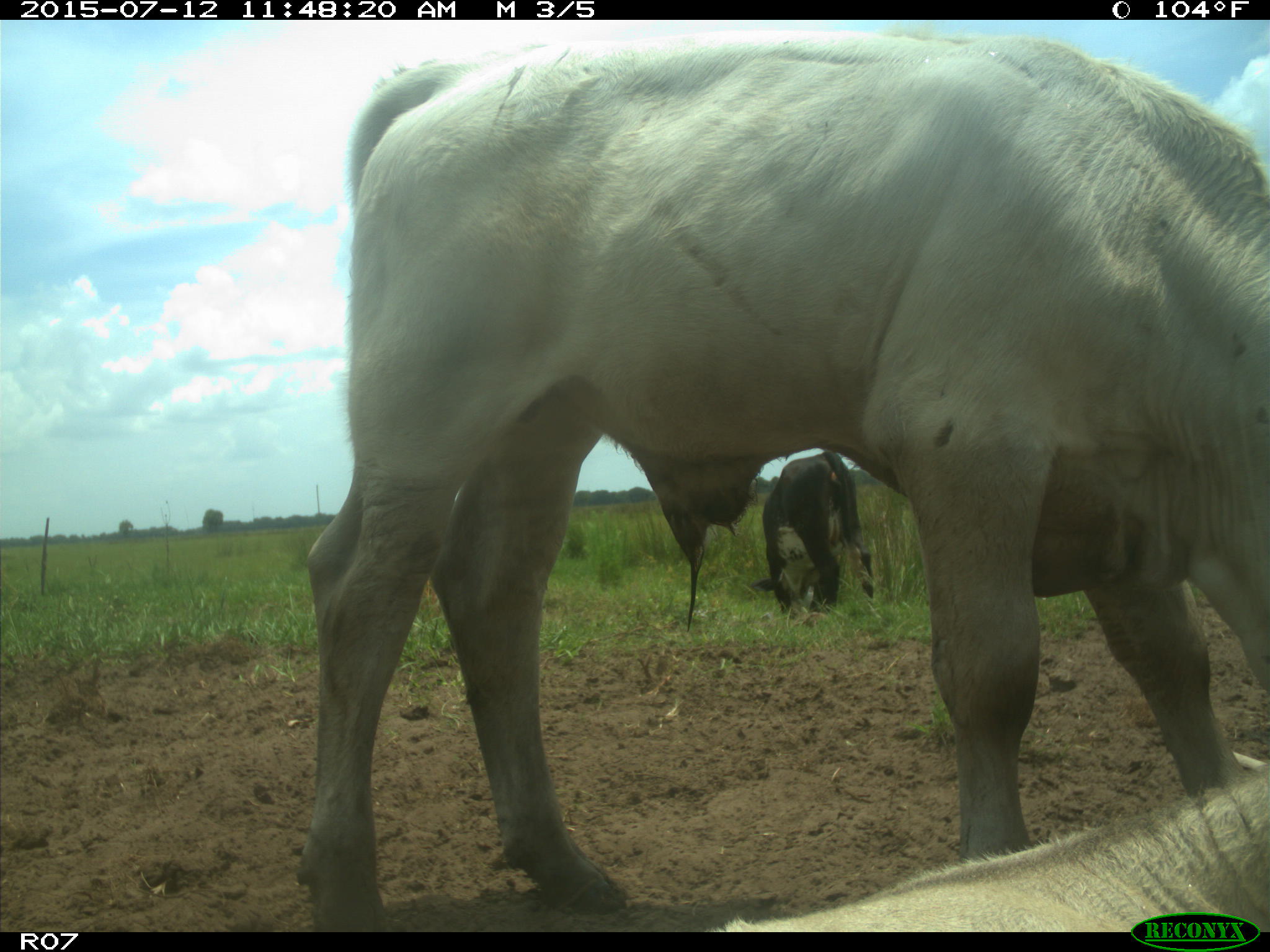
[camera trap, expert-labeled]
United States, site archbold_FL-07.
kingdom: Animalia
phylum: Chordata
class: Mammalia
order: Artiodactyla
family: Bovidae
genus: Bos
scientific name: Bos taurus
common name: domestic cow